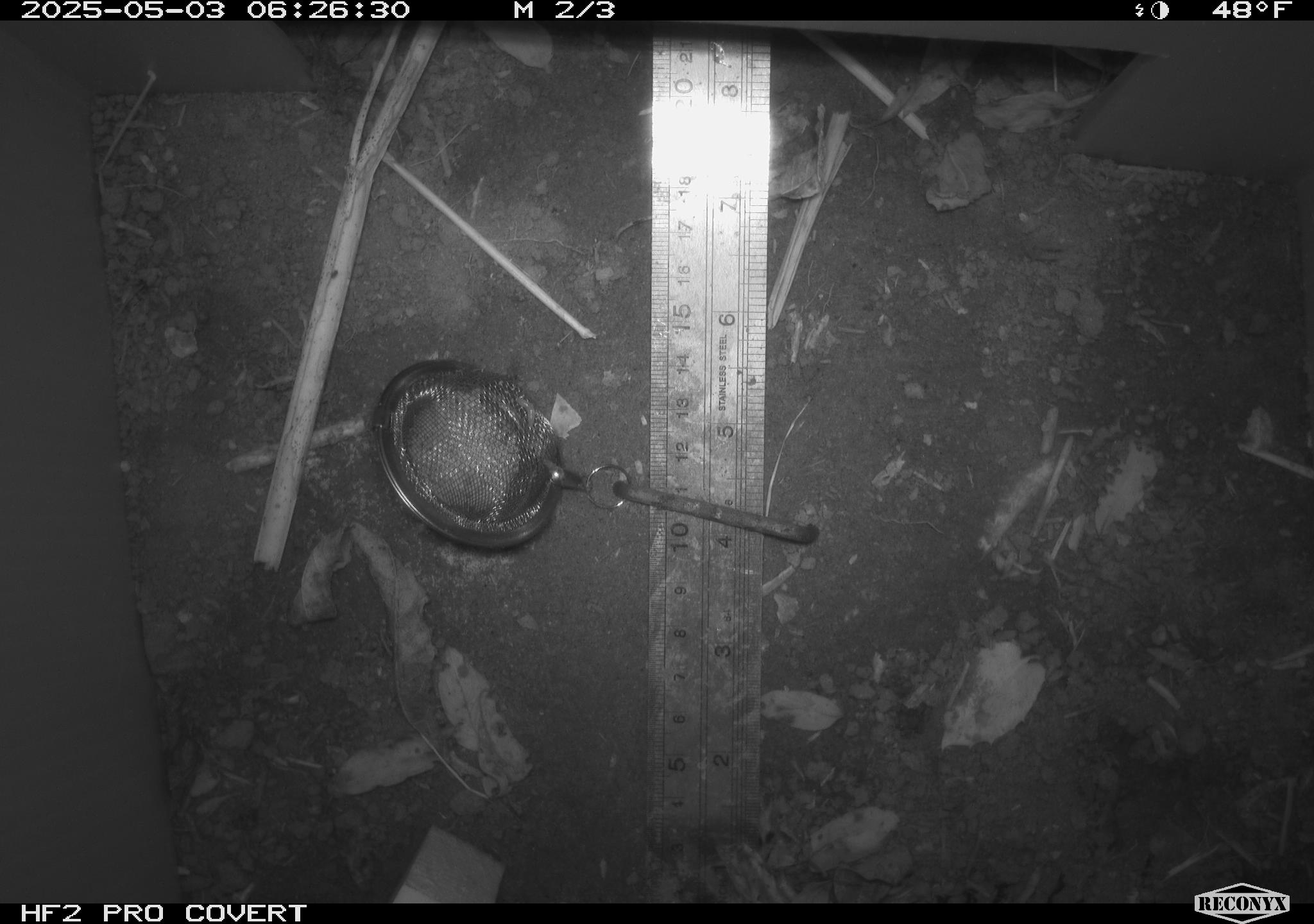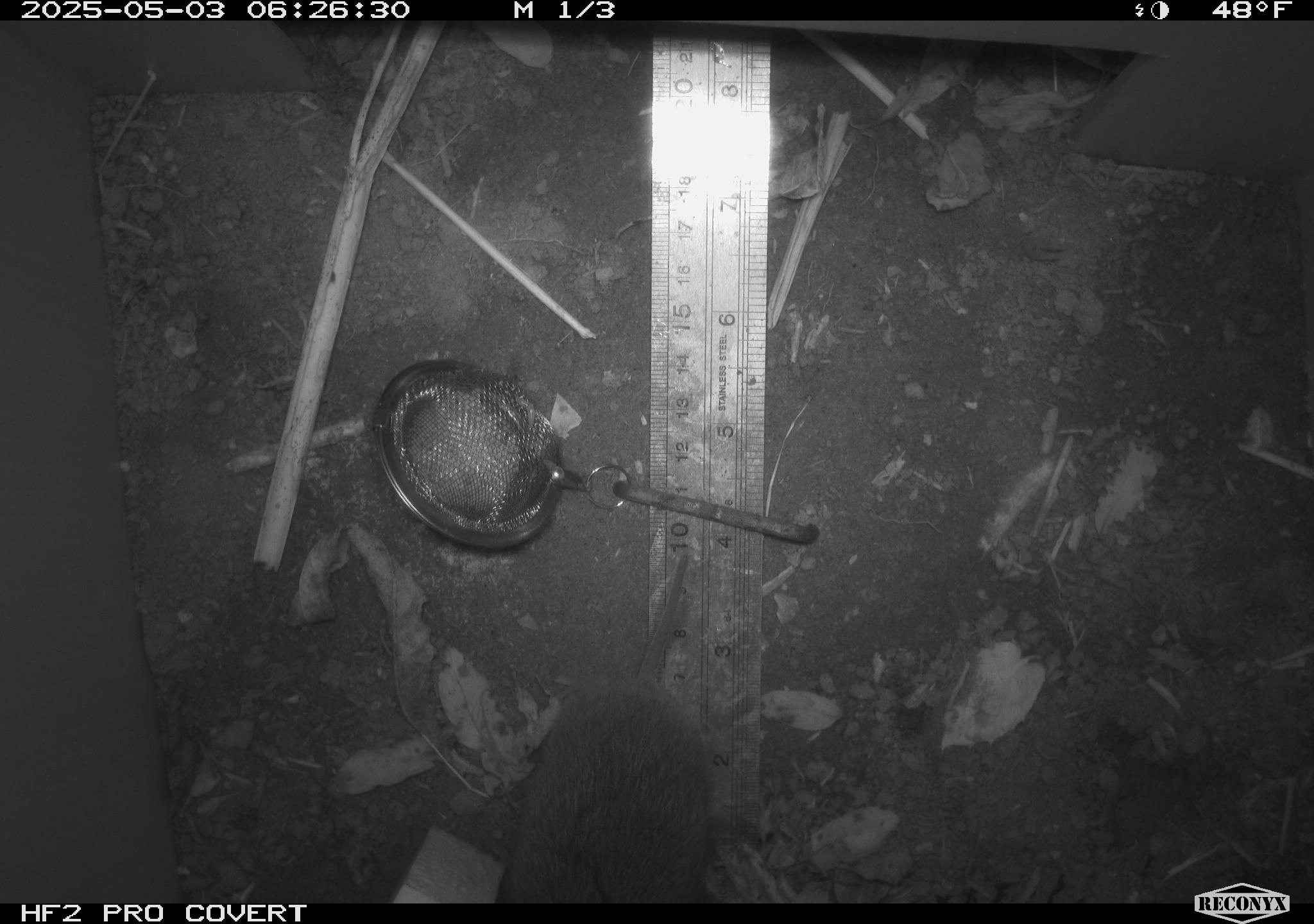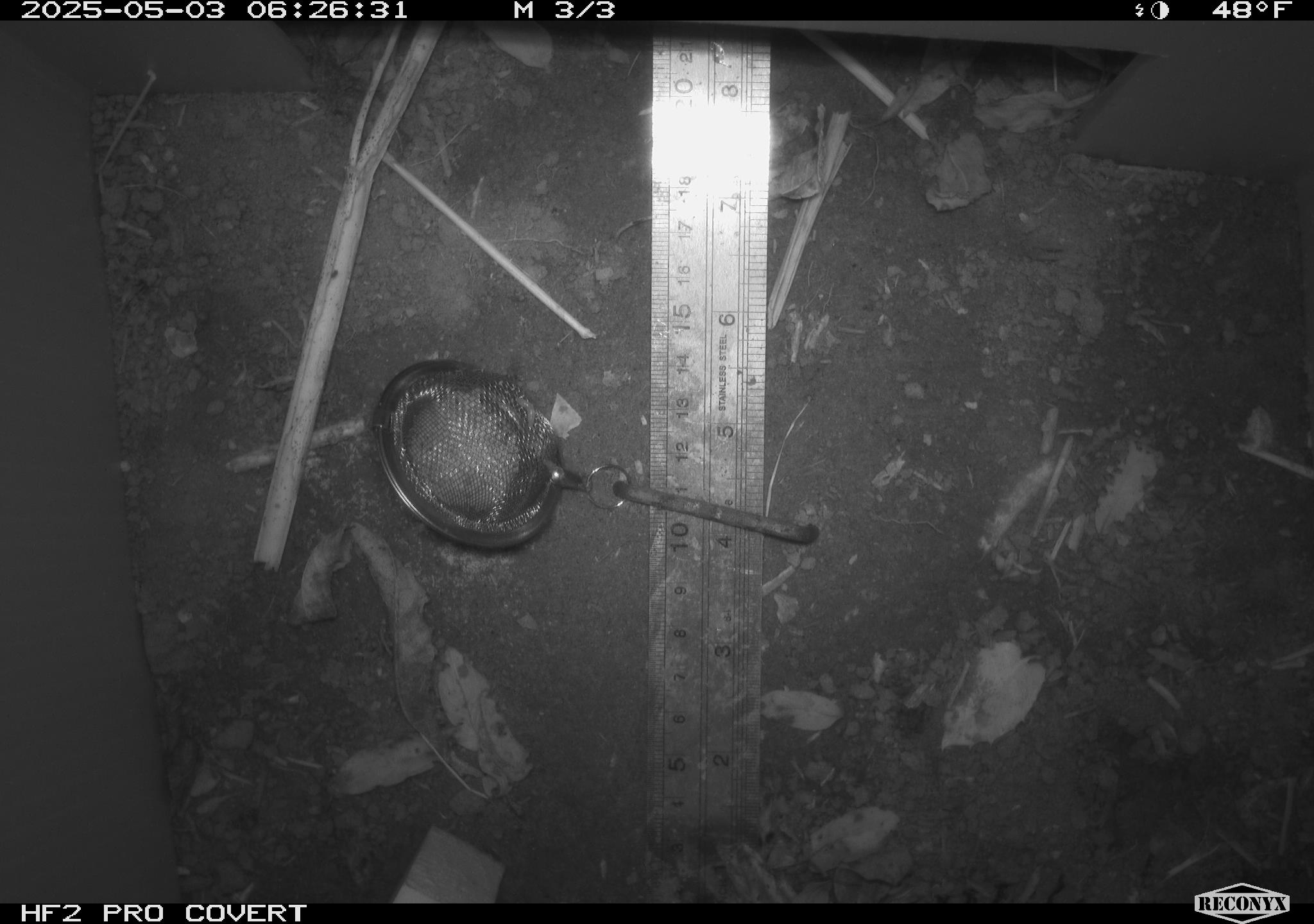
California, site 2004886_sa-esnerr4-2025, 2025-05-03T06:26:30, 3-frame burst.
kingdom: Animalia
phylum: Chordata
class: Mammalia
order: Rodentia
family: Cricetidae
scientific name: Arvicolinae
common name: voles, lemmings, and muskrats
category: arvicolinae subfamily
Arvicolinae subfamily (voles, lemmings, and muskrats) (Arvicolinae).